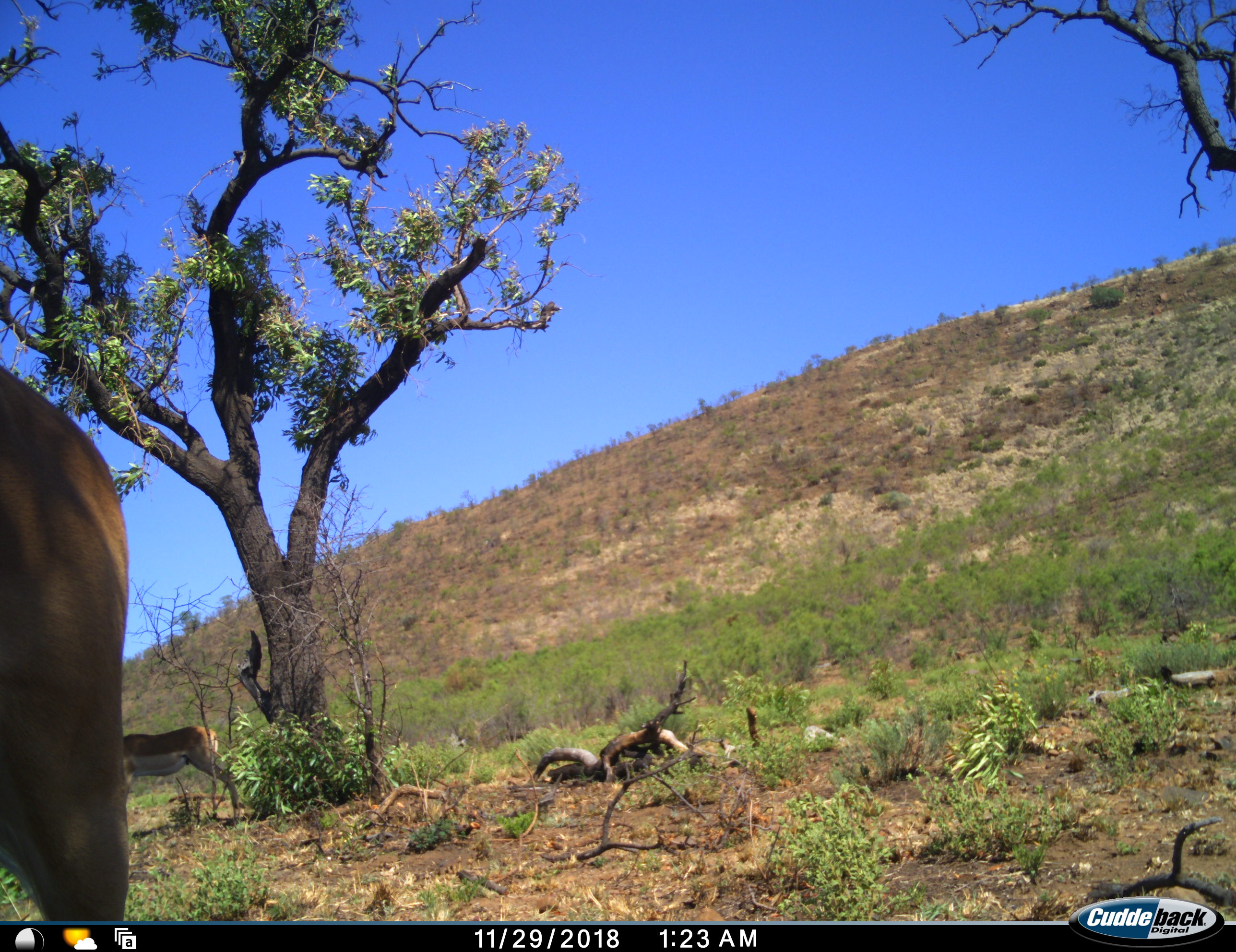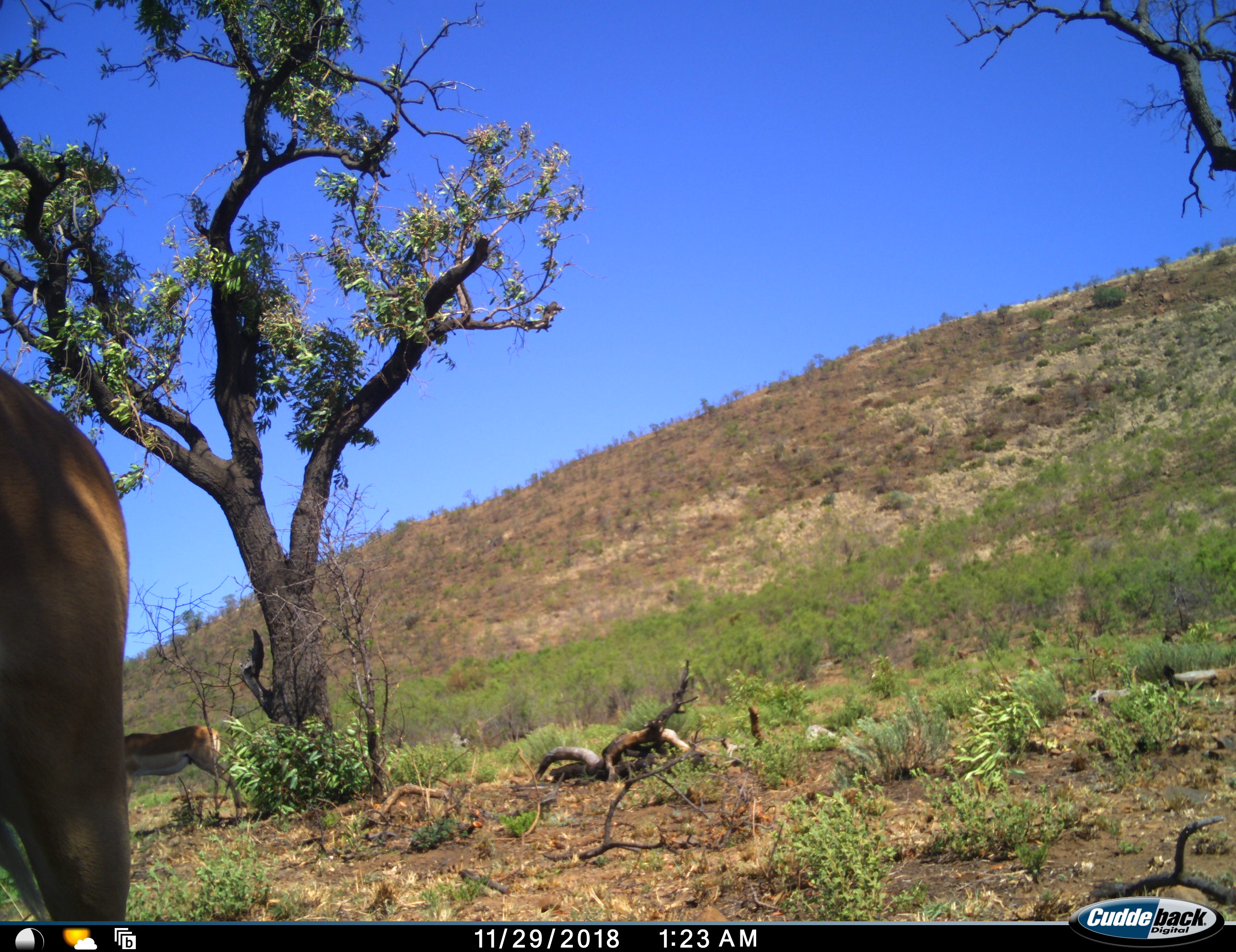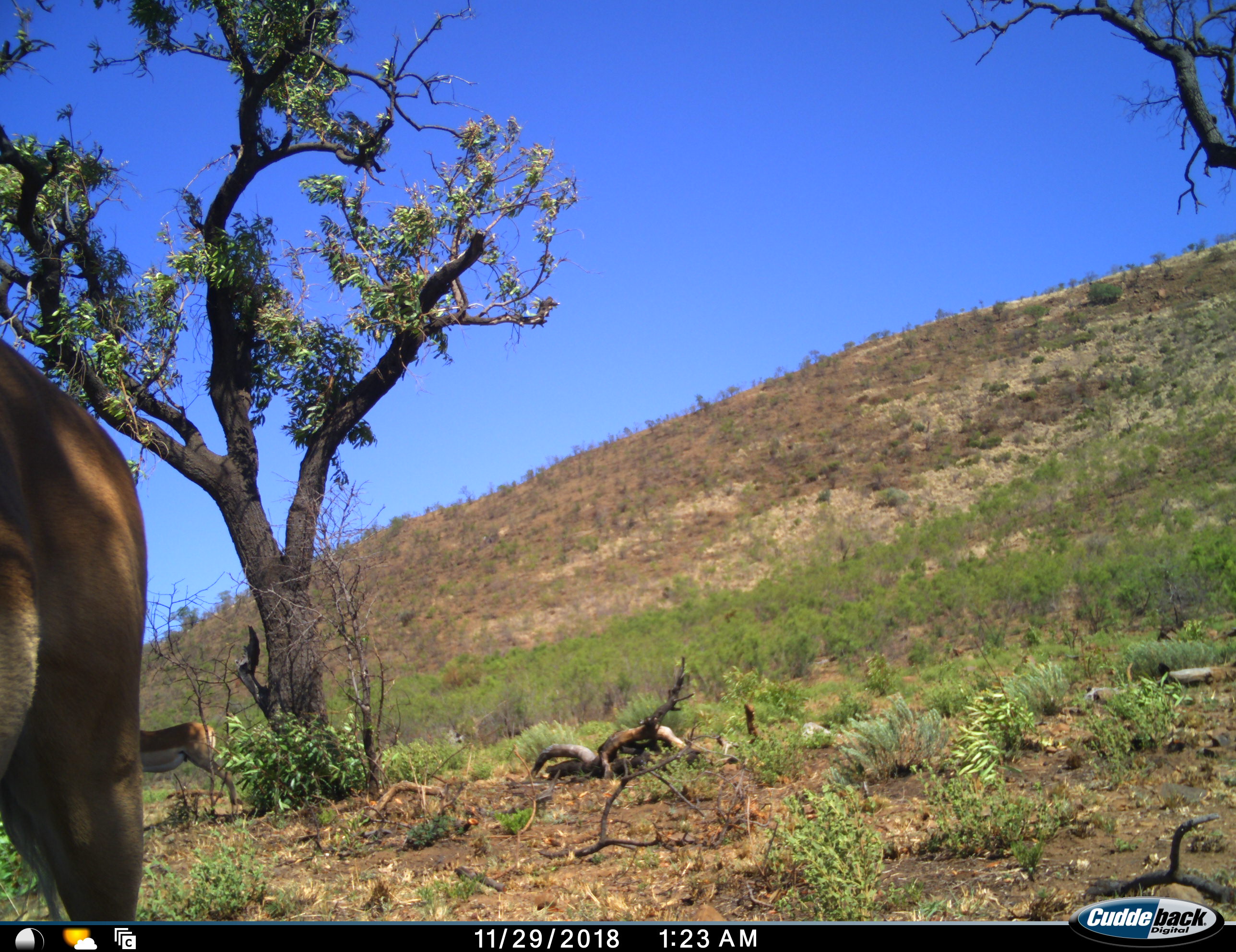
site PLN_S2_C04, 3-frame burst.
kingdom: Animalia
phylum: Chordata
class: Mammalia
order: Artiodactyla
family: Bovidae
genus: Aepyceros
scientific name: Aepyceros melampus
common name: impala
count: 2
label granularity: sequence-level